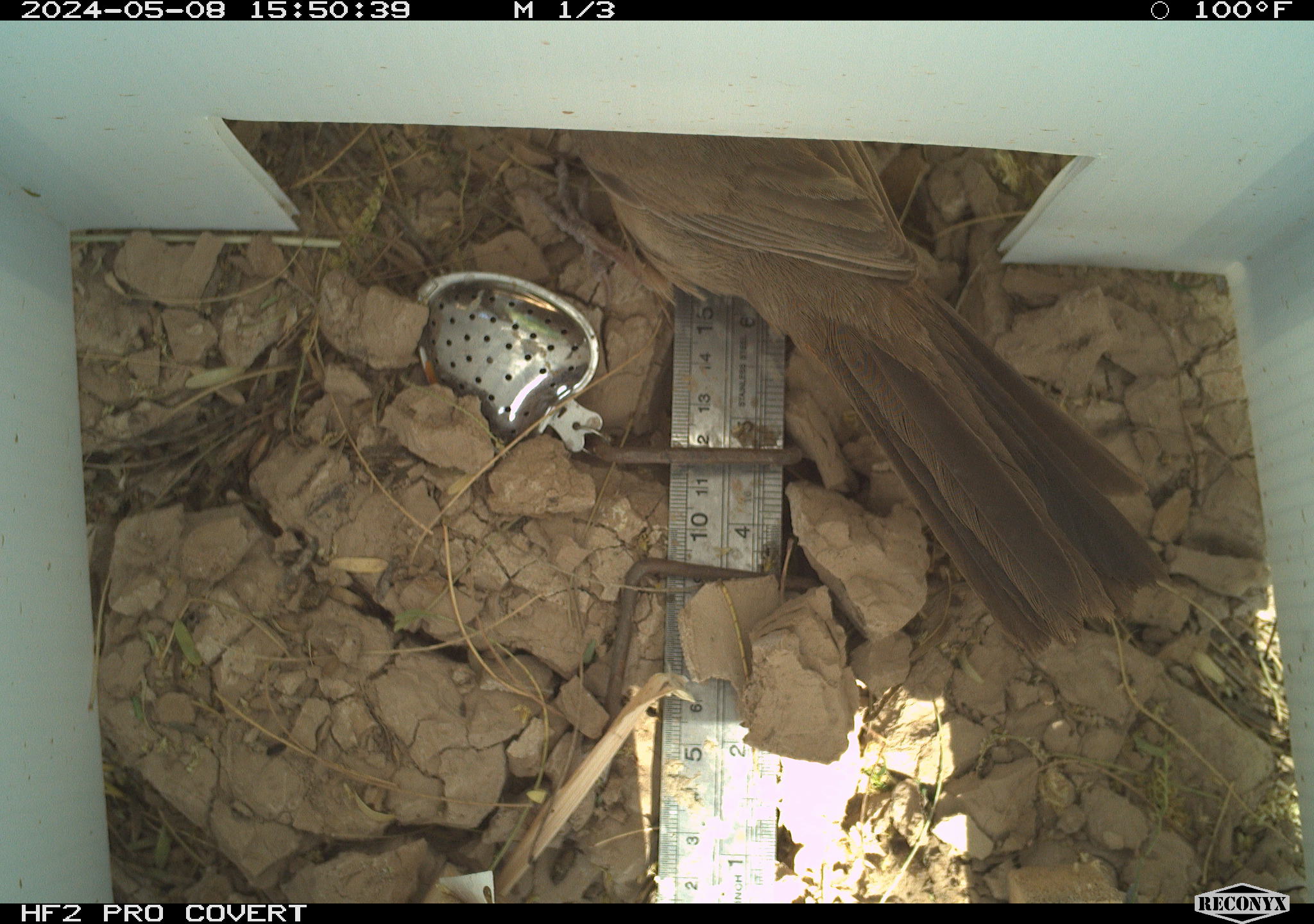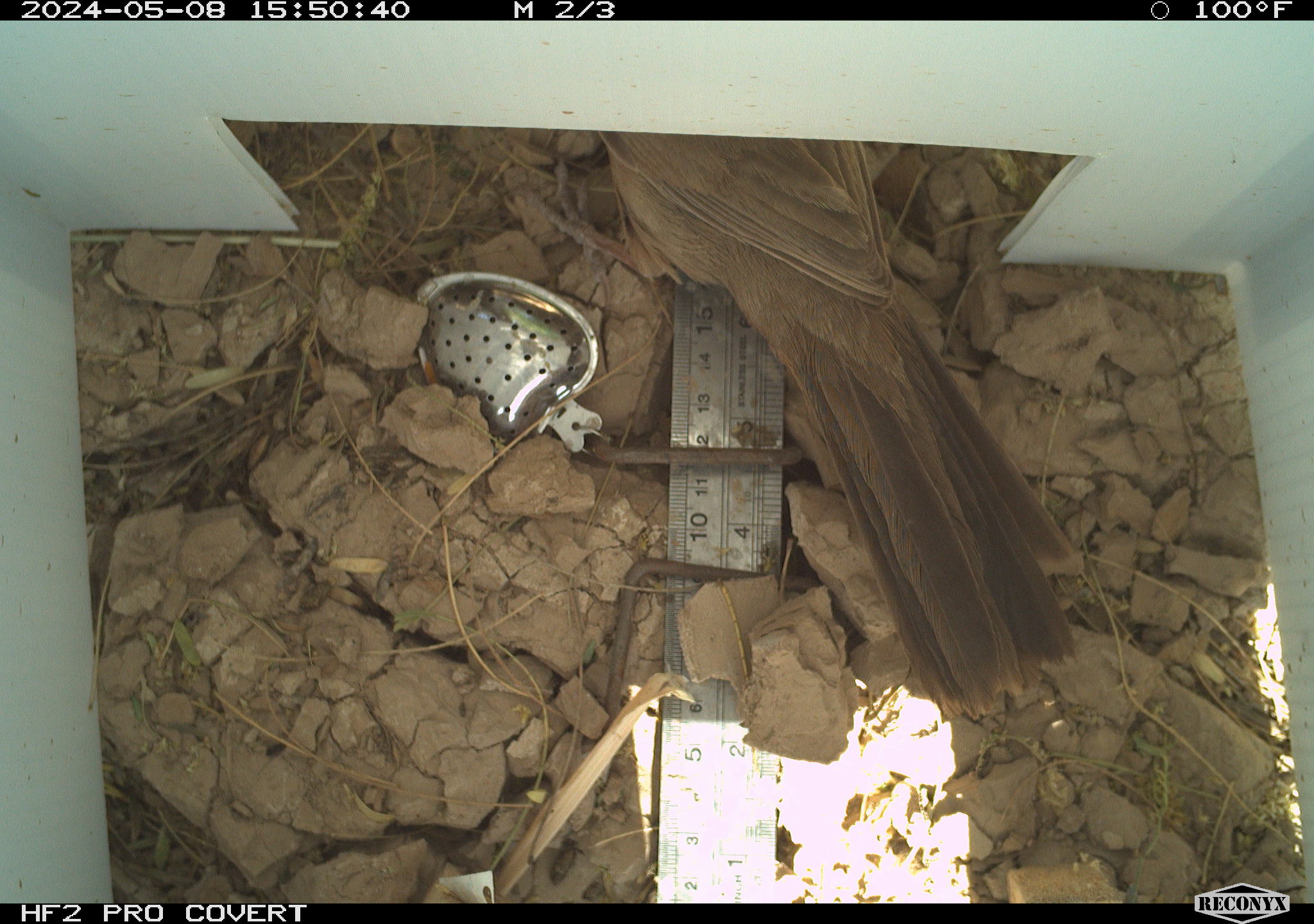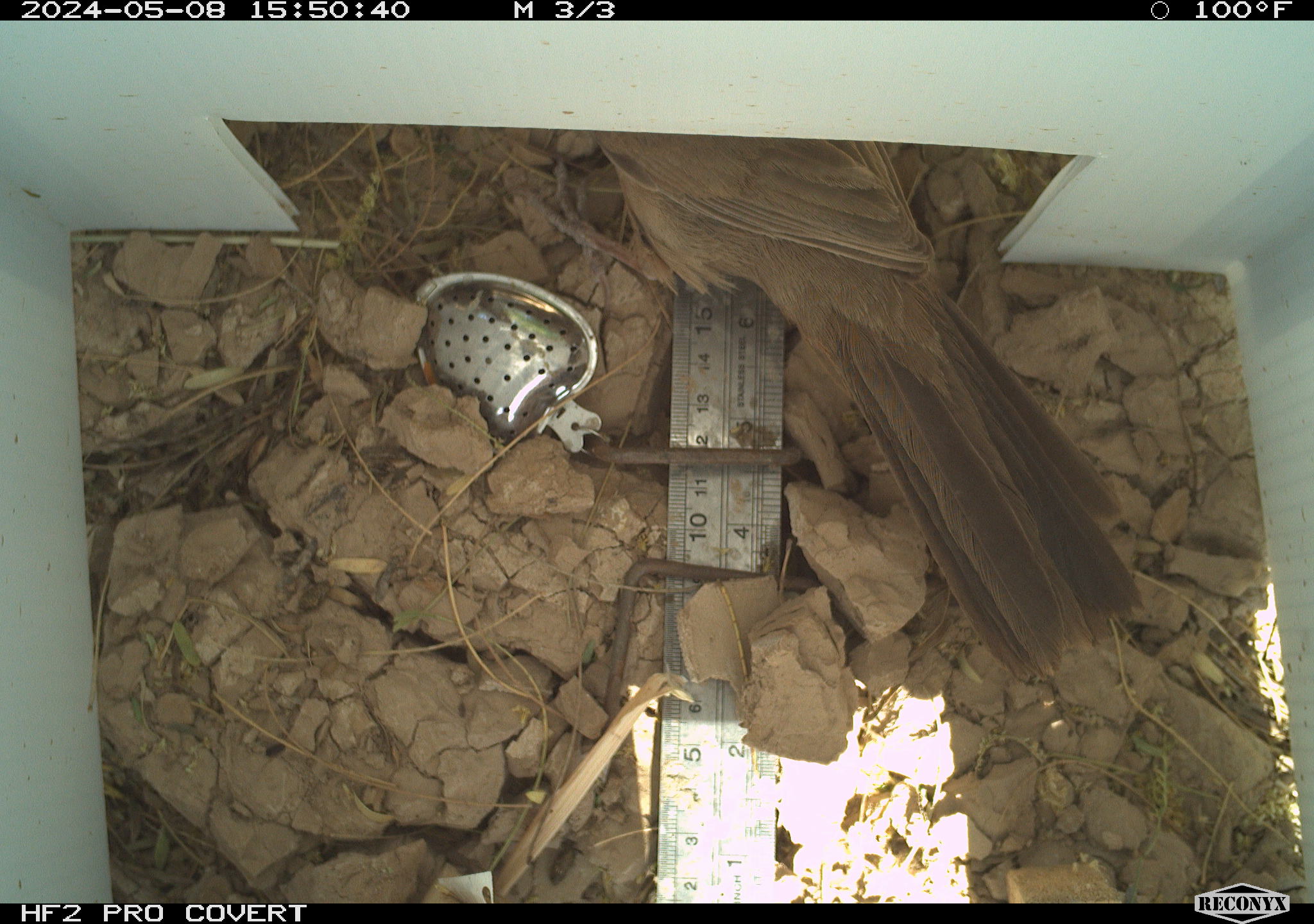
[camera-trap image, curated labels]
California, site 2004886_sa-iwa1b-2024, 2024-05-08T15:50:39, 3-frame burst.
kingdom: Animalia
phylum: Chordata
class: Aves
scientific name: Aves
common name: bird